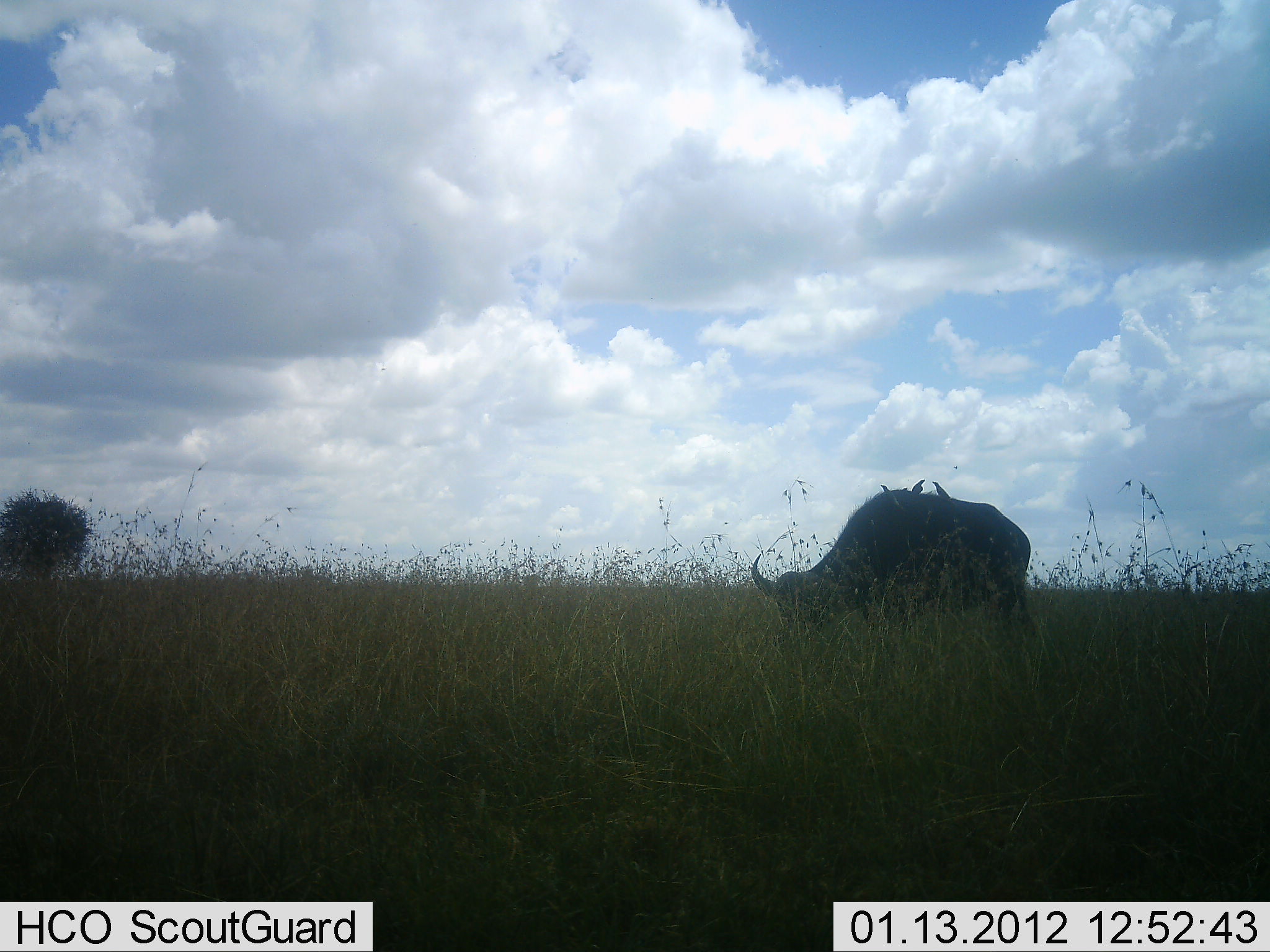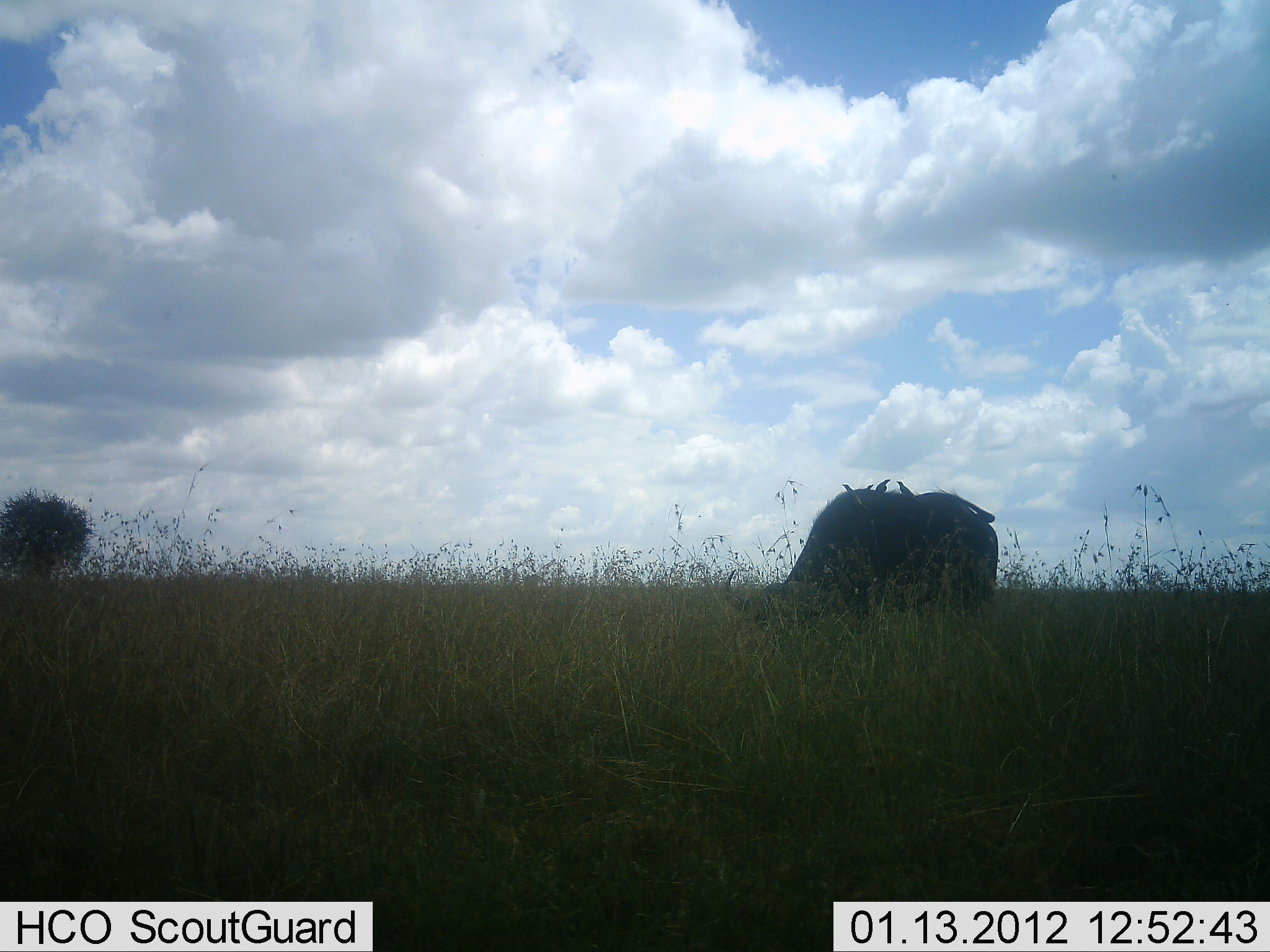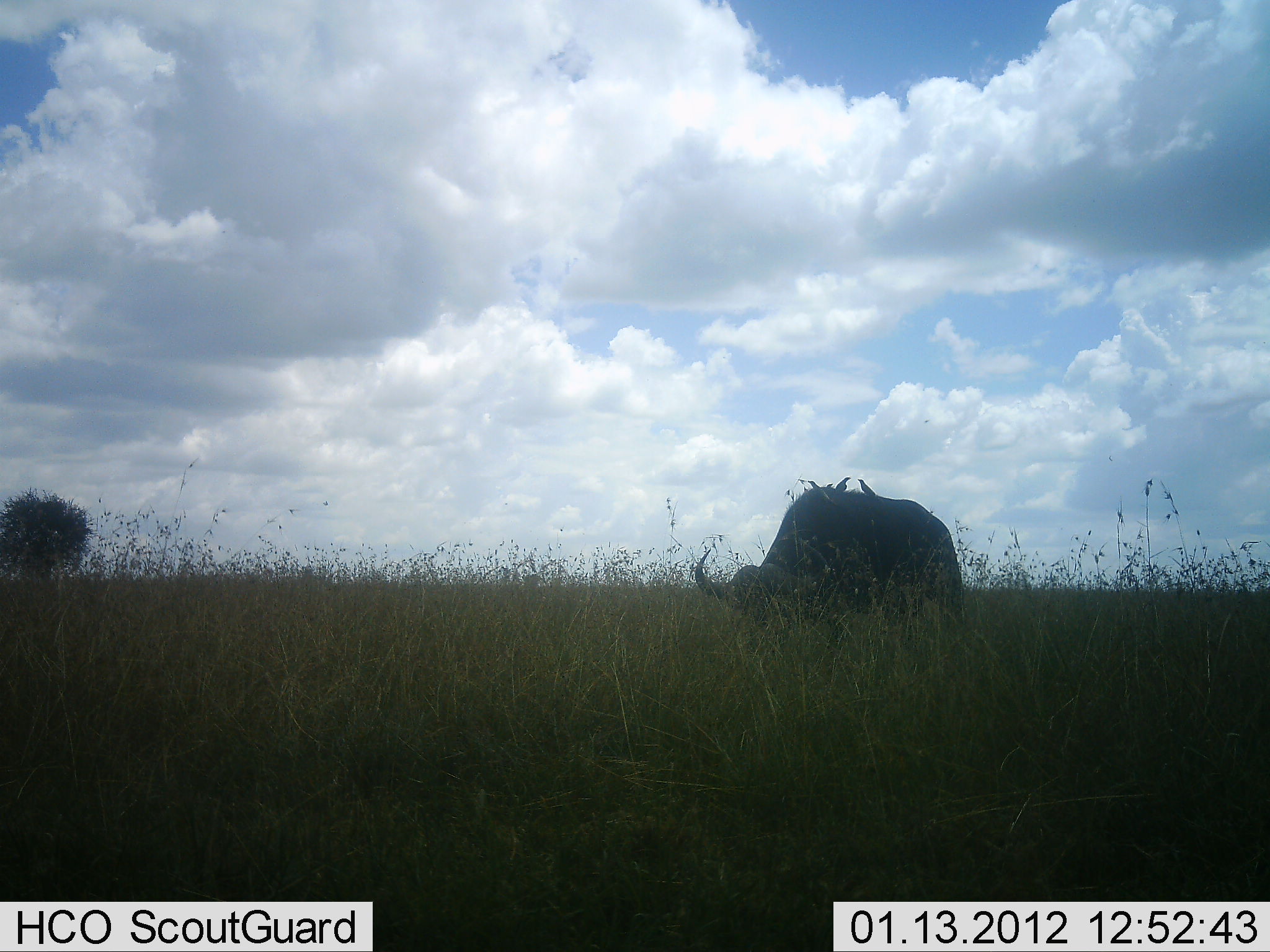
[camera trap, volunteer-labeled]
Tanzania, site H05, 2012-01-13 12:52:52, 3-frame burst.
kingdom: Animalia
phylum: Chordata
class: Mammalia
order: Artiodactyla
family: Bovidae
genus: Syncerus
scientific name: Syncerus caffer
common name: cape buffalo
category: buffalo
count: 1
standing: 12%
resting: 0%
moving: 31%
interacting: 0%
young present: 0%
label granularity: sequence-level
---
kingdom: Animalia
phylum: Chordata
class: Aves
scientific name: Aves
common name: bird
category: otherbird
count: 4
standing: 68%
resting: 21%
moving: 5%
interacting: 16%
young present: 0%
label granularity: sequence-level